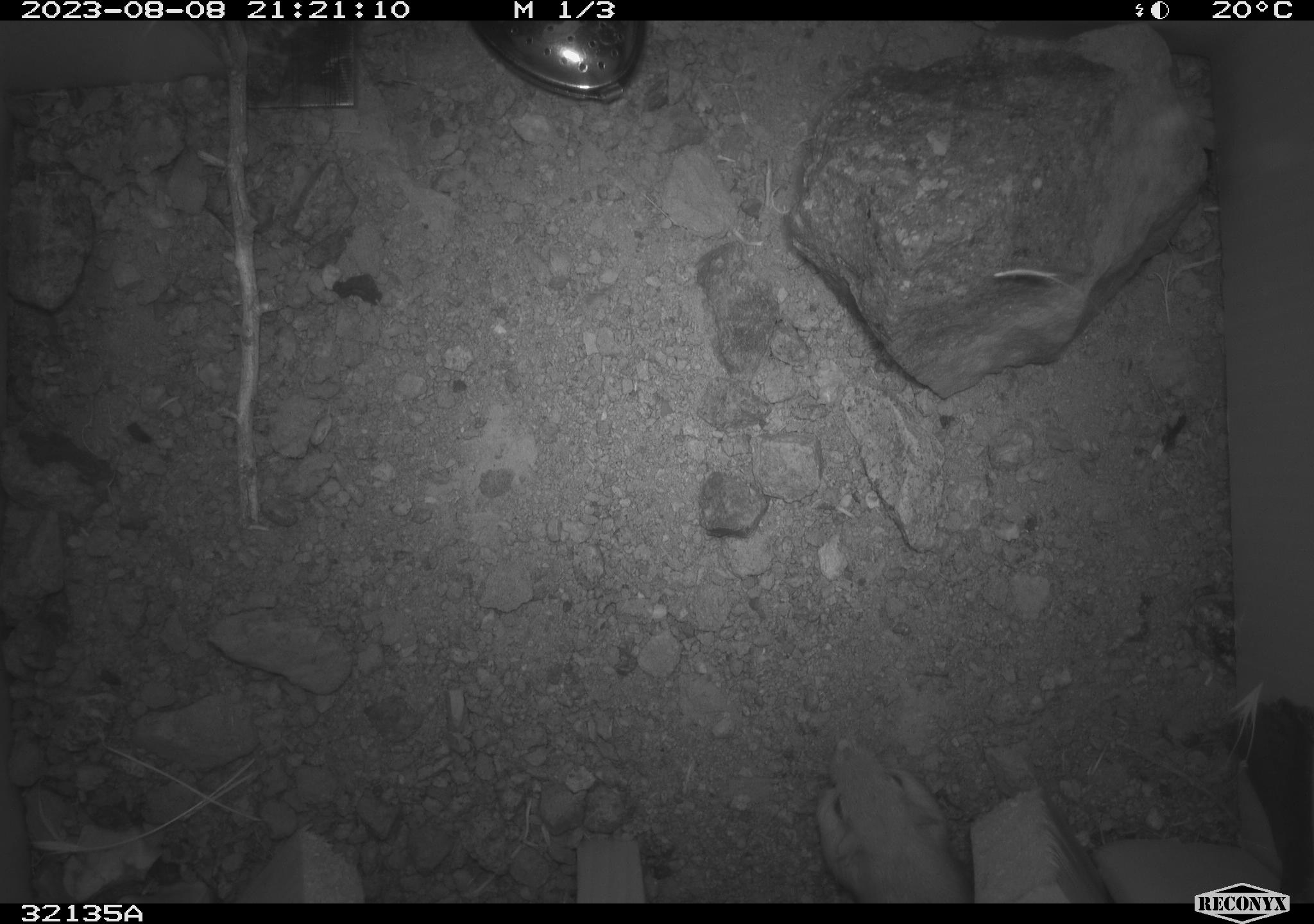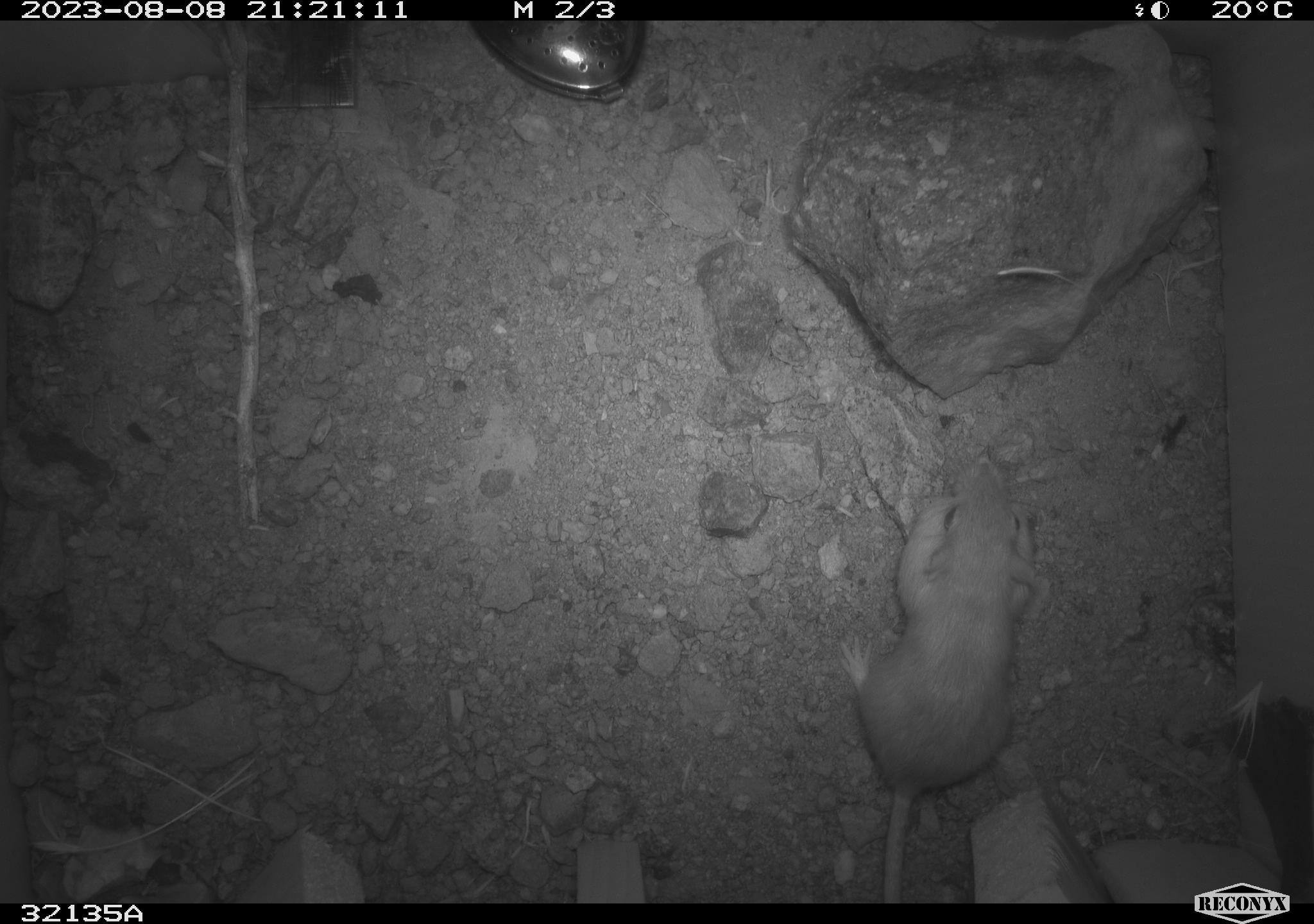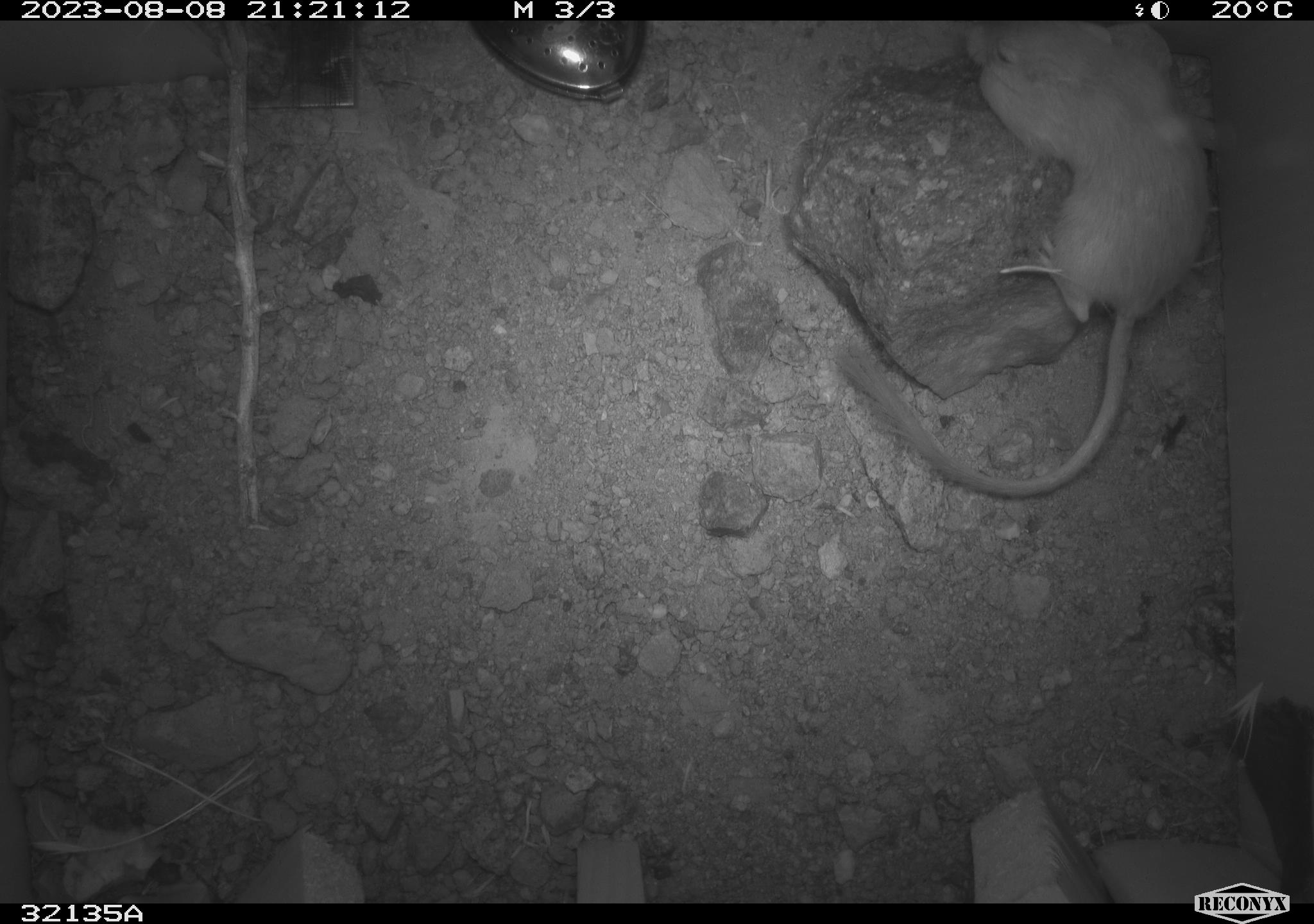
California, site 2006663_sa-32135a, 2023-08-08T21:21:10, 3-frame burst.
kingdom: Animalia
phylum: Chordata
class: Mammalia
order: Rodentia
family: Heteromyidae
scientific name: Heteromyidae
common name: kangaroo rats and pocket mice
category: heteromyidae family